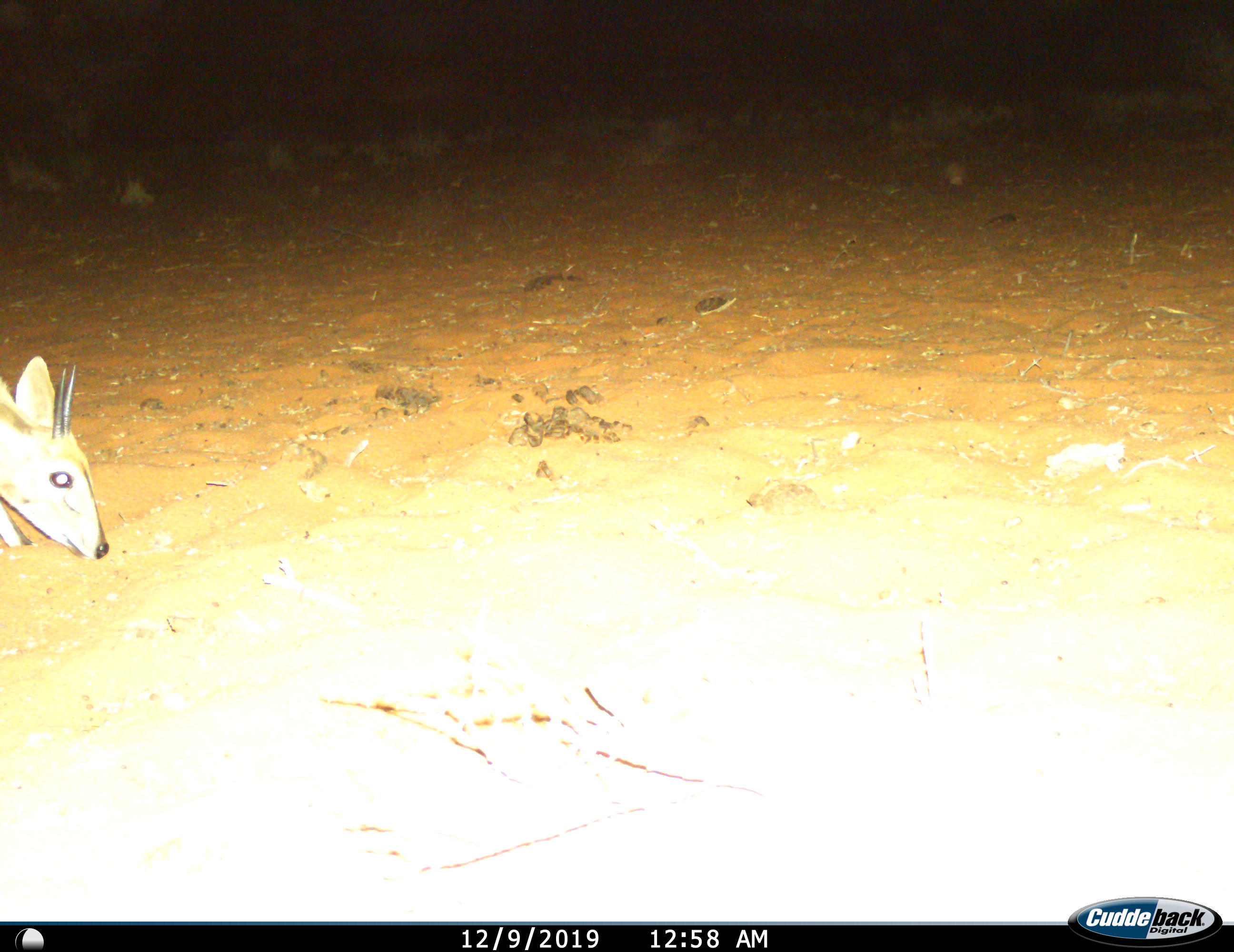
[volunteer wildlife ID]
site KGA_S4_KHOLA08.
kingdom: Animalia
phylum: Chordata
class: Mammalia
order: Artiodactyla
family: Bovidae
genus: Sylvicapra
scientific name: Sylvicapra grimmia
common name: common duiker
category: duikercommongrey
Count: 1.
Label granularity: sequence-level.